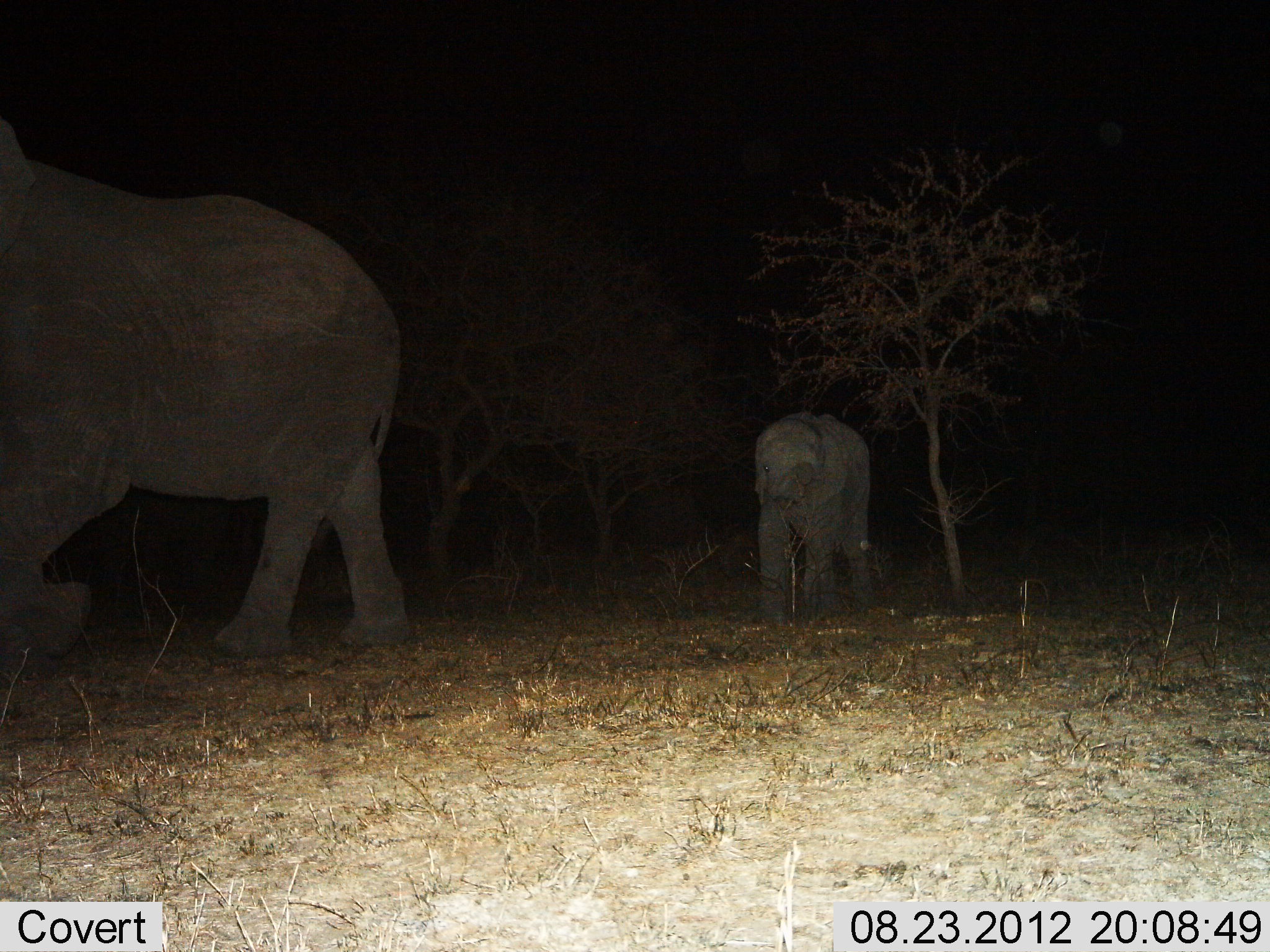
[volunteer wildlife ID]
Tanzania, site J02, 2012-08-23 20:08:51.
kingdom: Animalia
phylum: Chordata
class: Mammalia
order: Proboscidea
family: Elephantidae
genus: Loxodonta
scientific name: Loxodonta africana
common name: african bush elephant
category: elephant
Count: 2.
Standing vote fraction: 30%.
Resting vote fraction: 0%.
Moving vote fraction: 90%.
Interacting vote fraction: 0%.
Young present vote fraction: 40%.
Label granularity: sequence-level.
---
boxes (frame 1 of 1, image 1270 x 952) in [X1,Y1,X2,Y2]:
animal: [0,116,411,680]; [755,412,879,623]